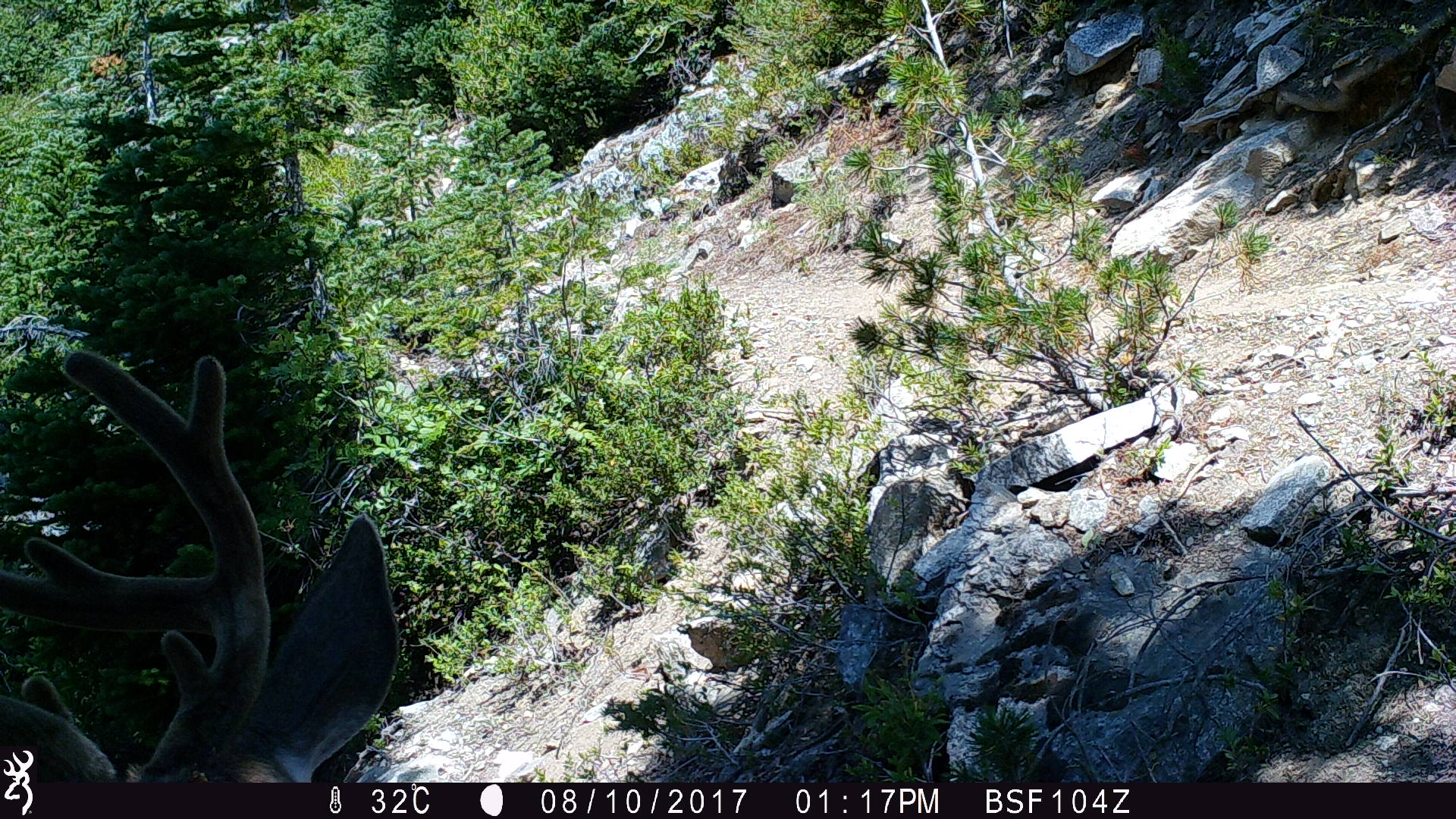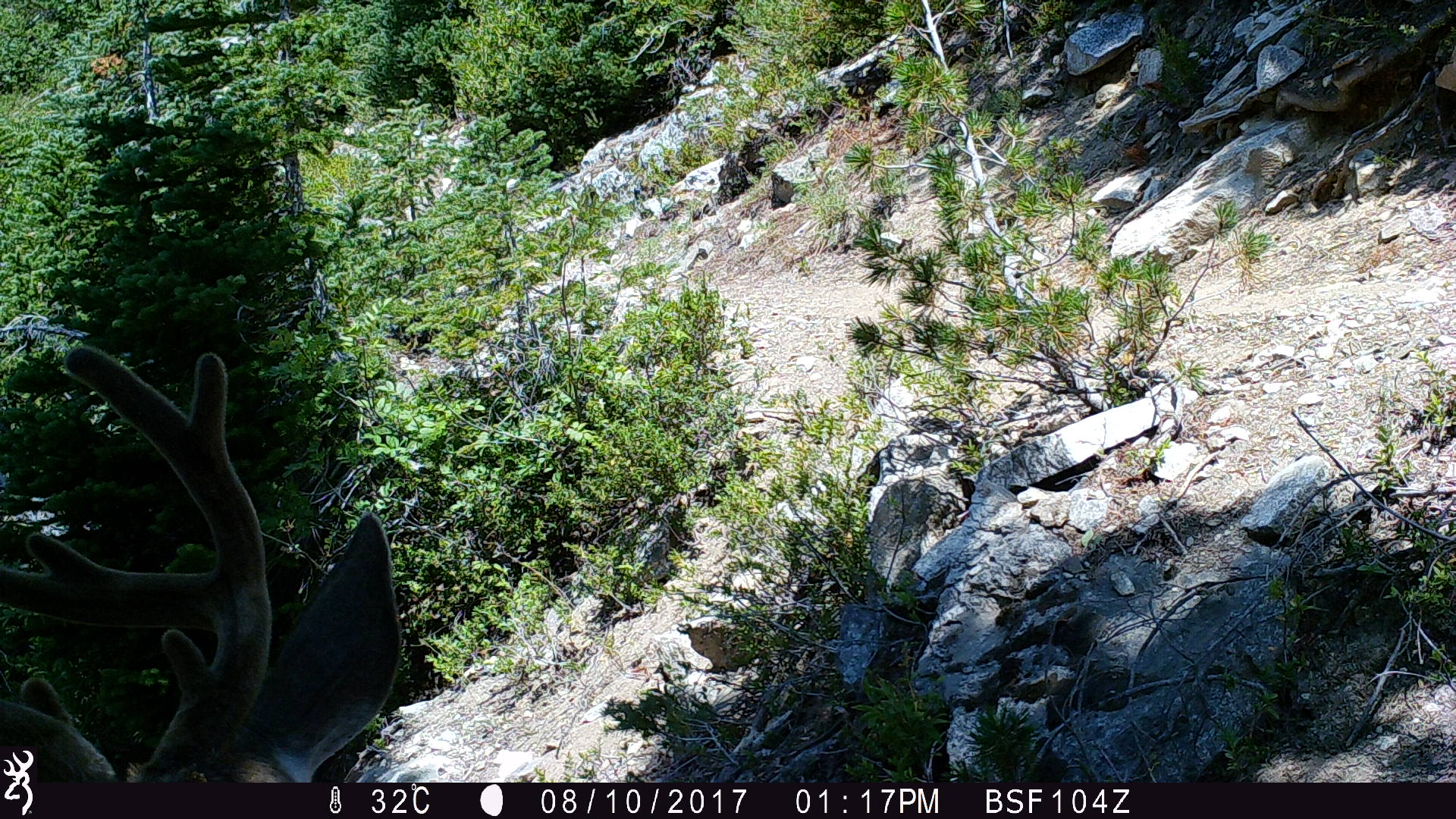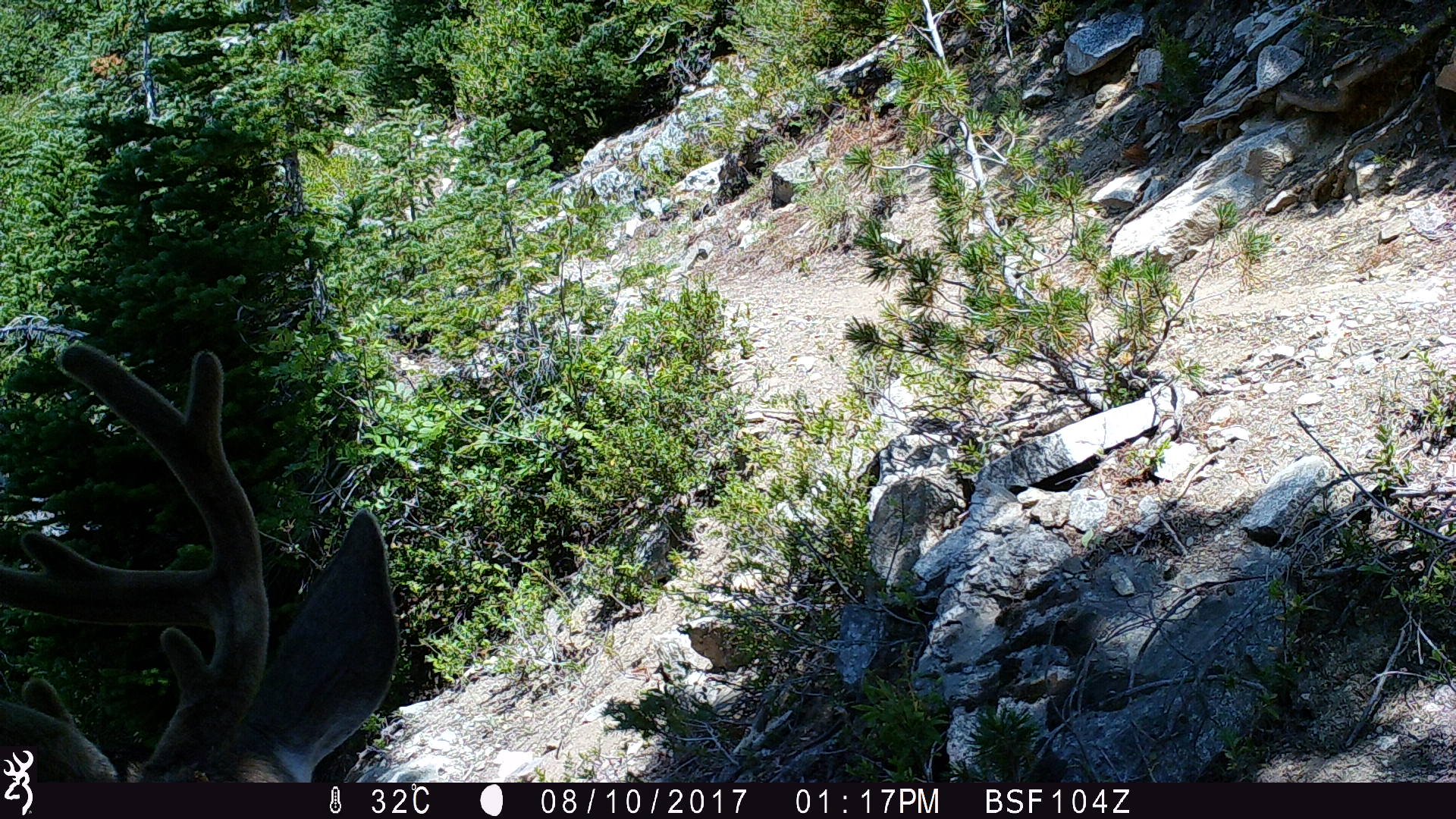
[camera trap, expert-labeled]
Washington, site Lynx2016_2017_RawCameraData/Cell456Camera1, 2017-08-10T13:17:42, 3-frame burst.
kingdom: Animalia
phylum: Chordata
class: Mammalia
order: Artiodactyla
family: Cervidae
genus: Odocoileus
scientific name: Odocoileus hemionus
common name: mule deer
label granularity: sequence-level